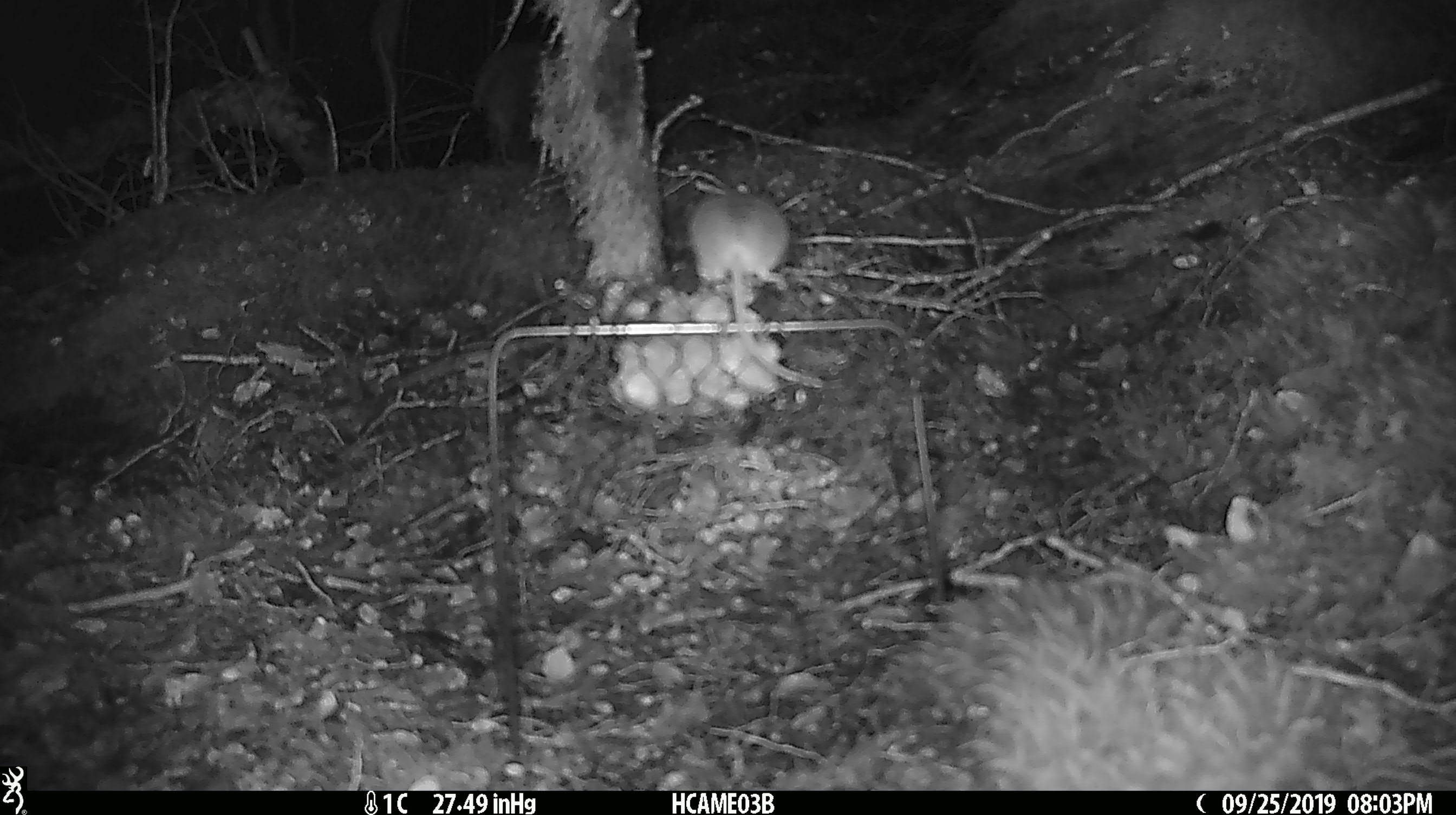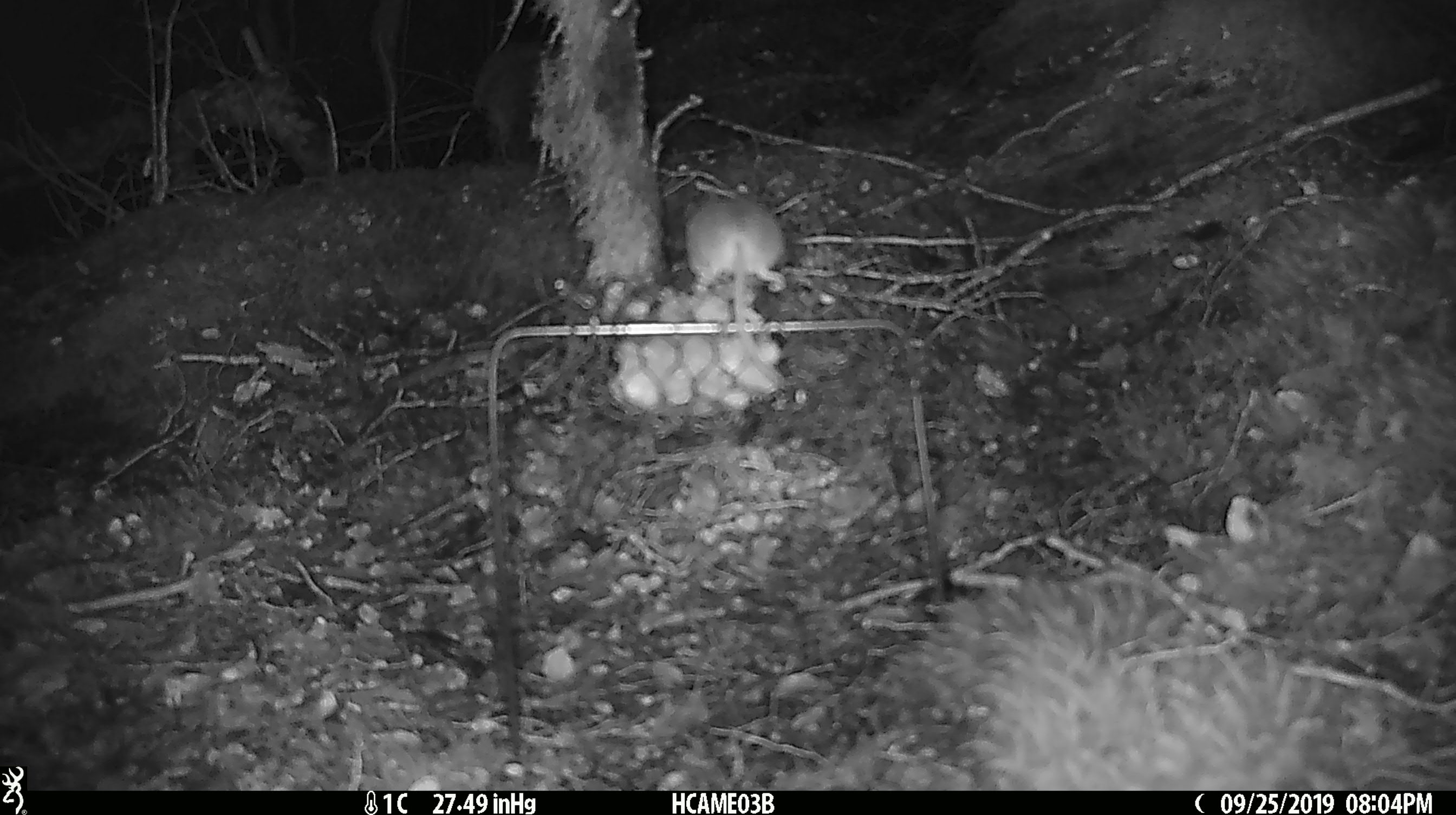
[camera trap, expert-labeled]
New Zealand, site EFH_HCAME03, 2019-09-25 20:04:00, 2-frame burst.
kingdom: Animalia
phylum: Chordata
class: Mammalia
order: Rodentia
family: Muridae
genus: Mus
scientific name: Mus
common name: mouse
Mouse (Mus).